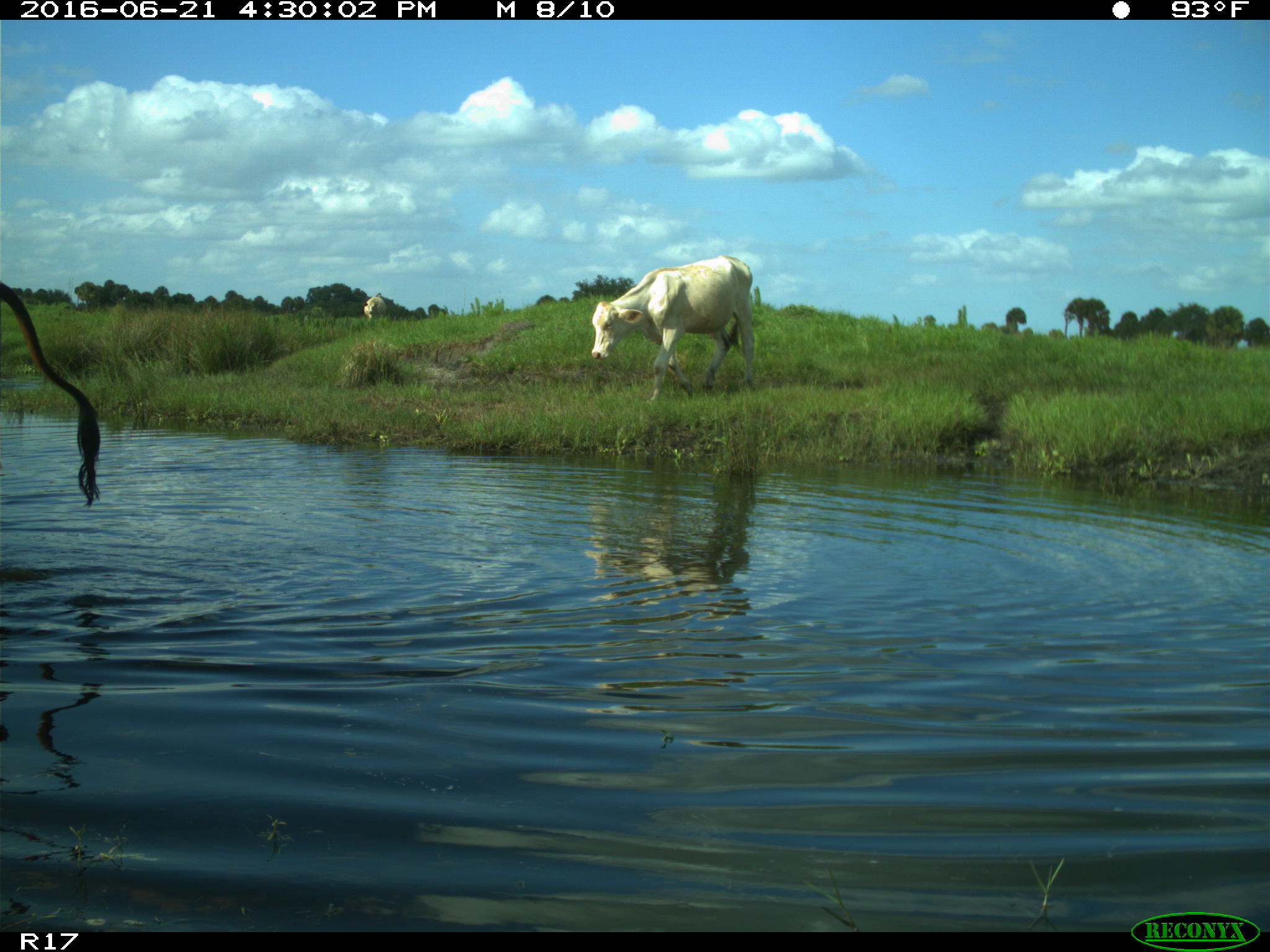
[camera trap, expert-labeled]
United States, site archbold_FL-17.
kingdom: Animalia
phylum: Chordata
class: Mammalia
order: Artiodactyla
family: Bovidae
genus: Bos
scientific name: Bos taurus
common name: domestic cow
Bos taurus (domestic cow).